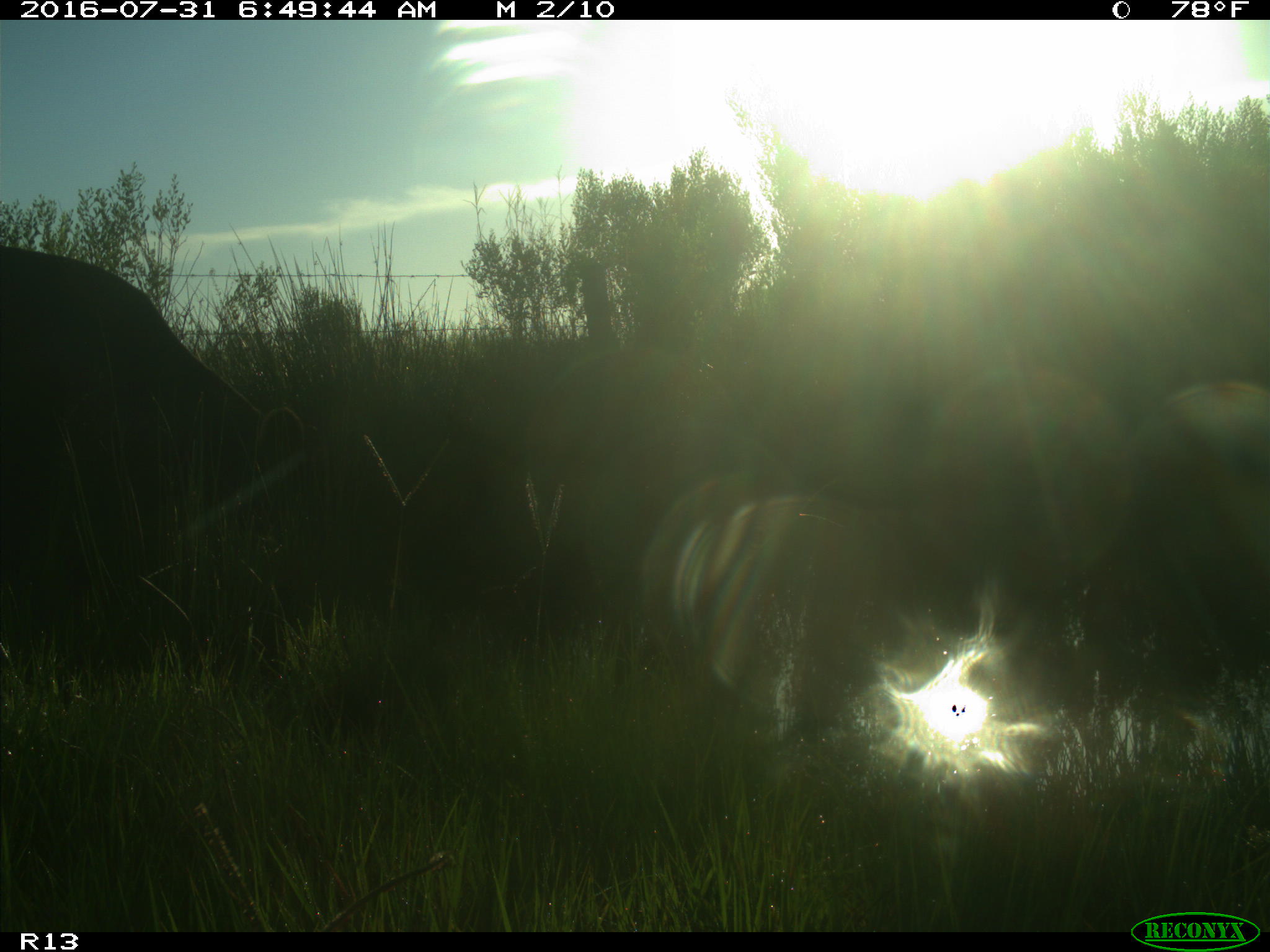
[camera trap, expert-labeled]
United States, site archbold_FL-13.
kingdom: Animalia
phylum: Chordata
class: Mammalia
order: Artiodactyla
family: Bovidae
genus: Bos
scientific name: Bos taurus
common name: domestic cow